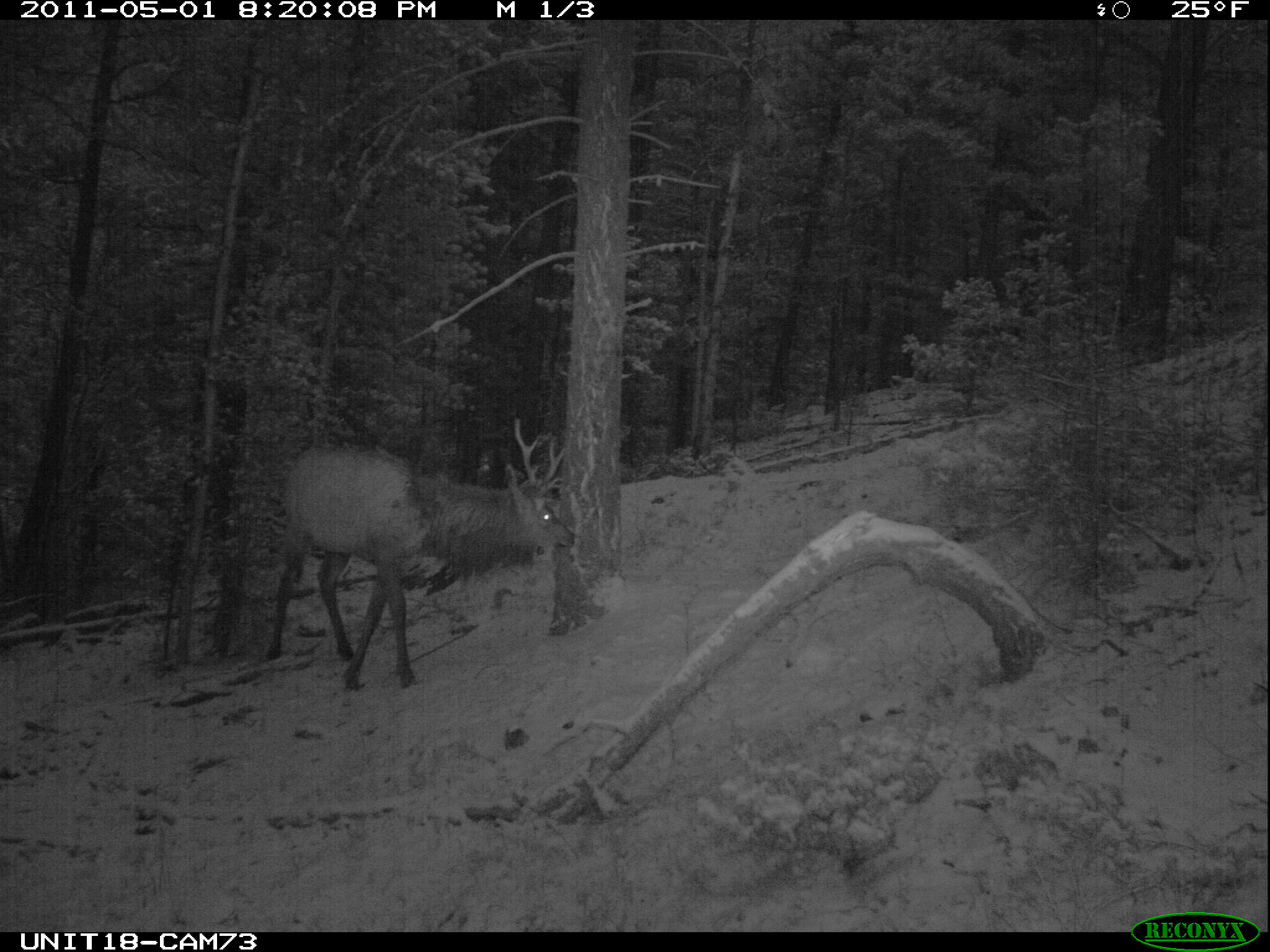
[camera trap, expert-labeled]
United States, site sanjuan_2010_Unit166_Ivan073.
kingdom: Animalia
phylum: Chordata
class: Mammalia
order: Artiodactyla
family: Cervidae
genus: Cervus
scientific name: Cervus elaphus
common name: red deer